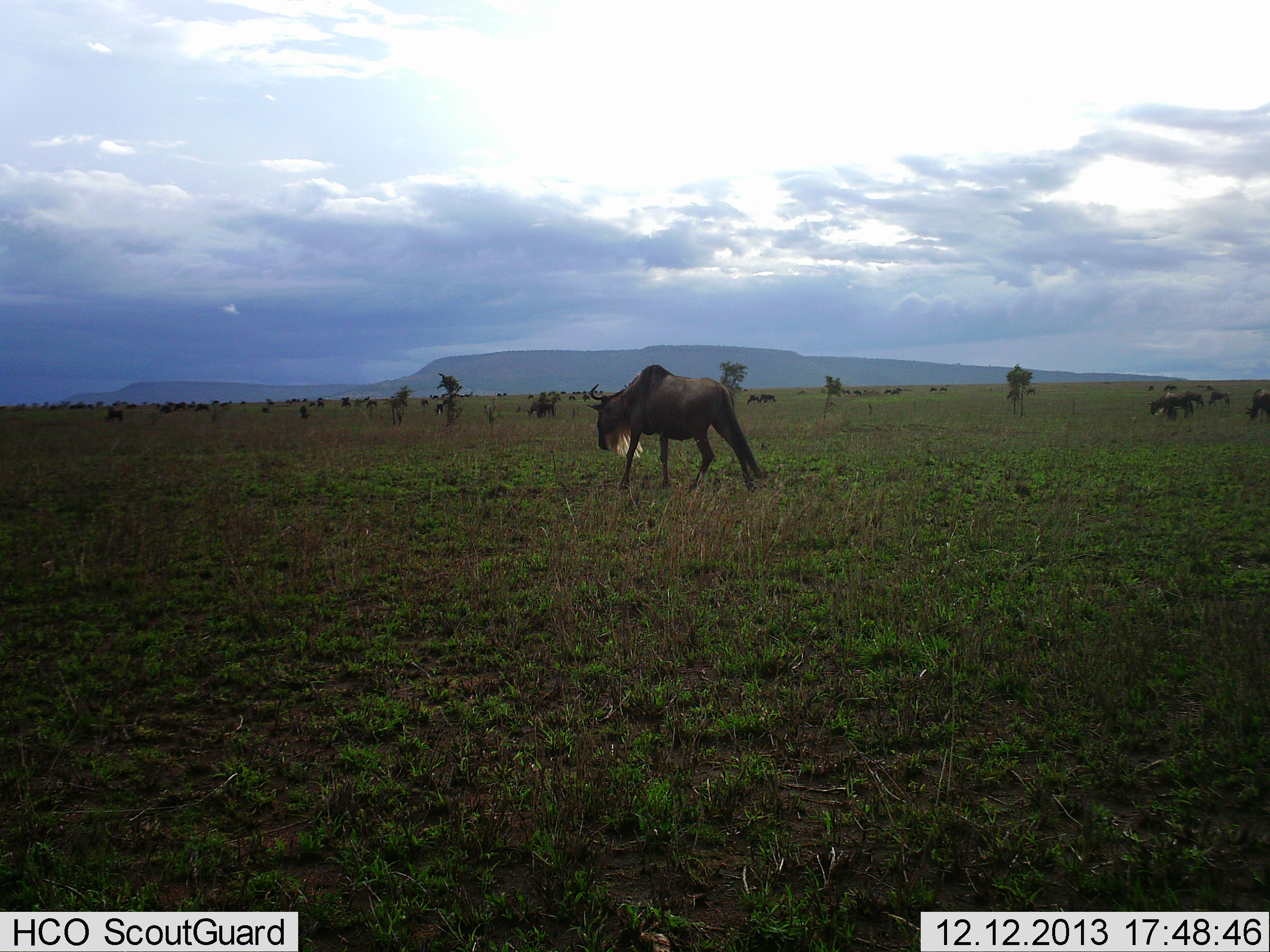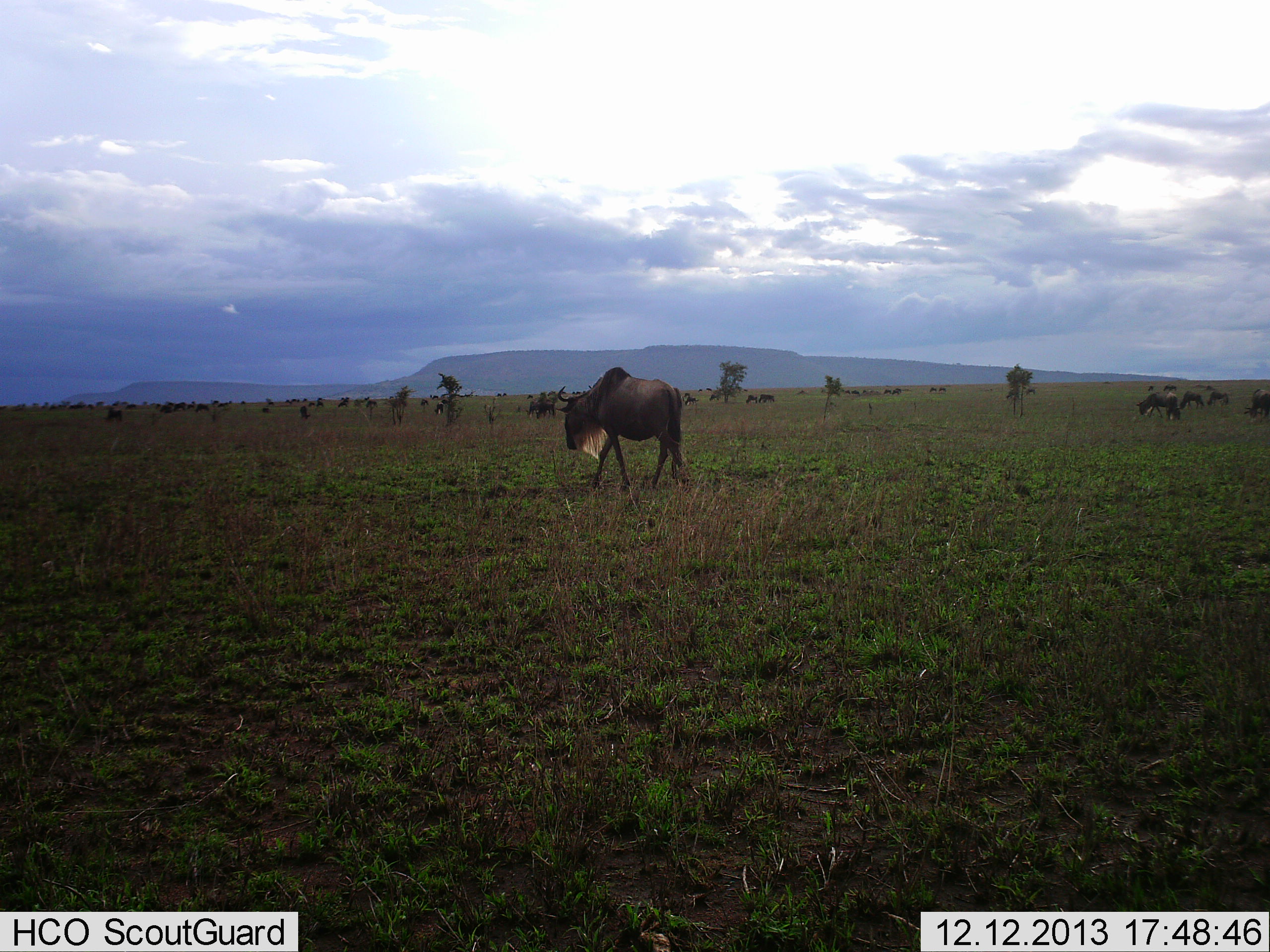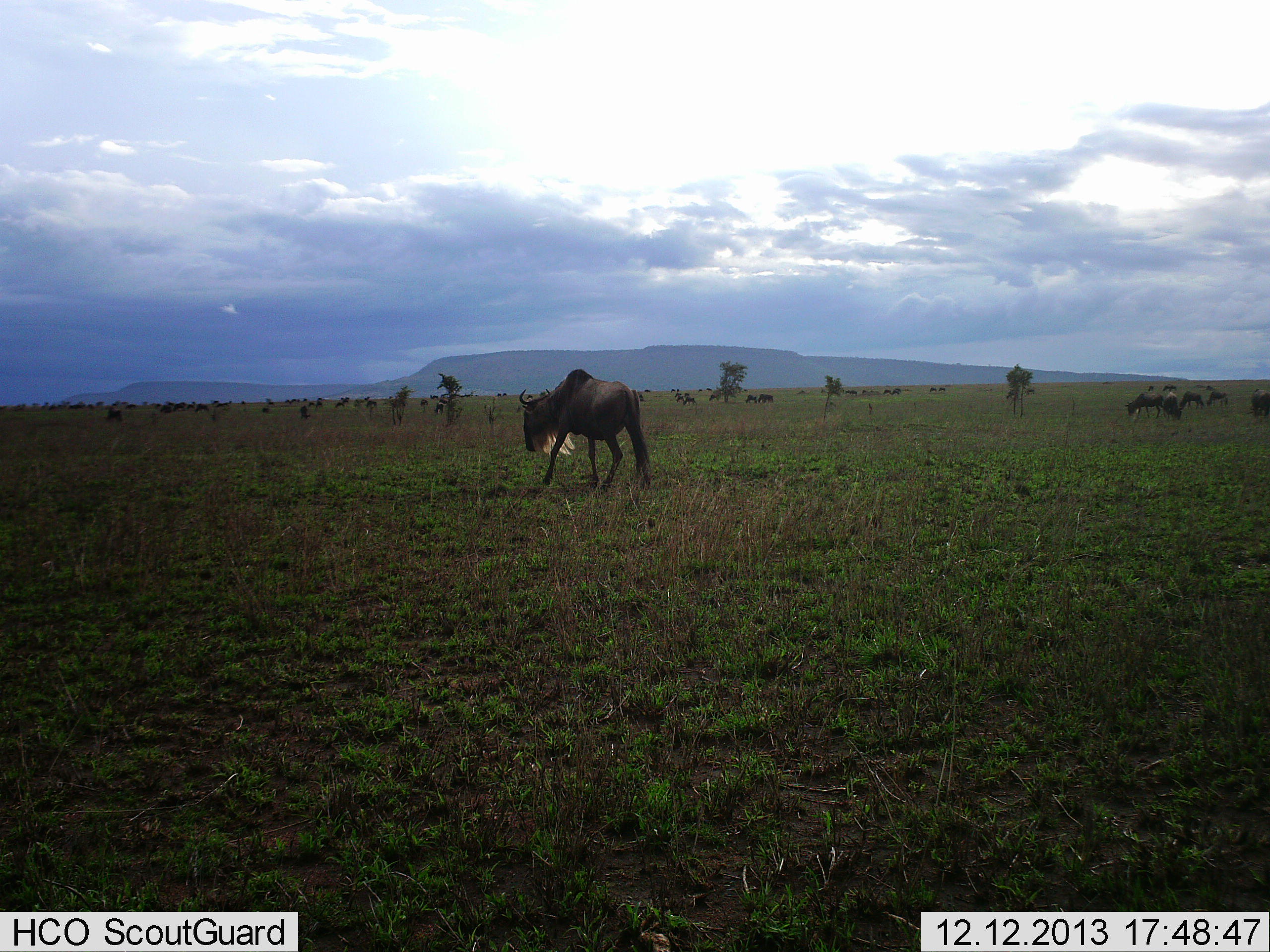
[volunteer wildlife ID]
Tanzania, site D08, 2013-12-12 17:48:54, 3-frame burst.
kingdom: Animalia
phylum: Chordata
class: Mammalia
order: Artiodactyla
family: Bovidae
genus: Connochaetes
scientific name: Connochaetes taurinus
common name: blue wildebeest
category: wildebeest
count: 11-50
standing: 40%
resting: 10%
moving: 90%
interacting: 10%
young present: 0%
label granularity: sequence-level